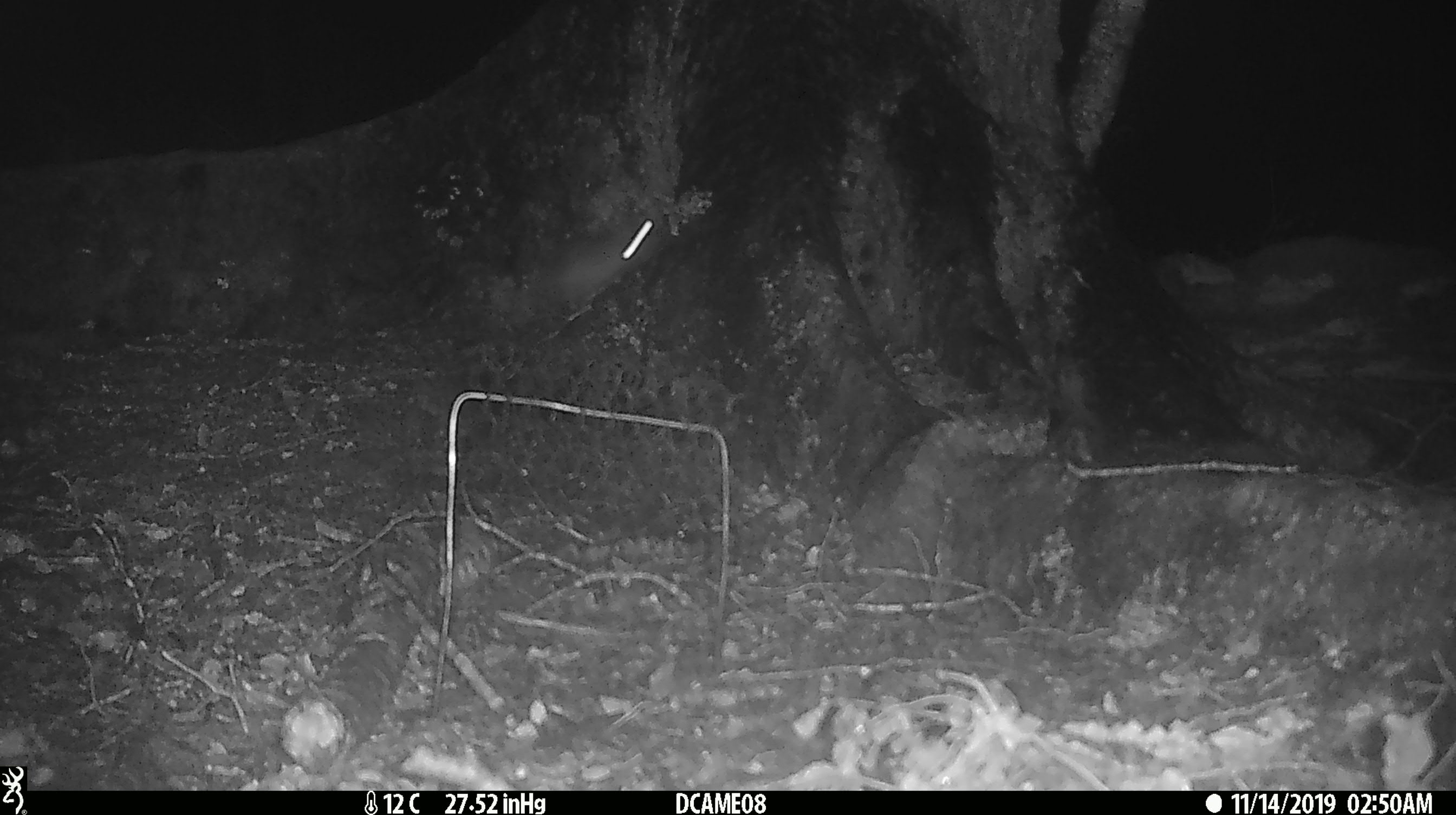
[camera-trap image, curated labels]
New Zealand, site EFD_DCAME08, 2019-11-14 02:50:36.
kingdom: Animalia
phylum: Chordata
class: Mammalia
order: Rodentia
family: Muridae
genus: Rattus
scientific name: Rattus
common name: rat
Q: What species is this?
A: Rat (Rattus).